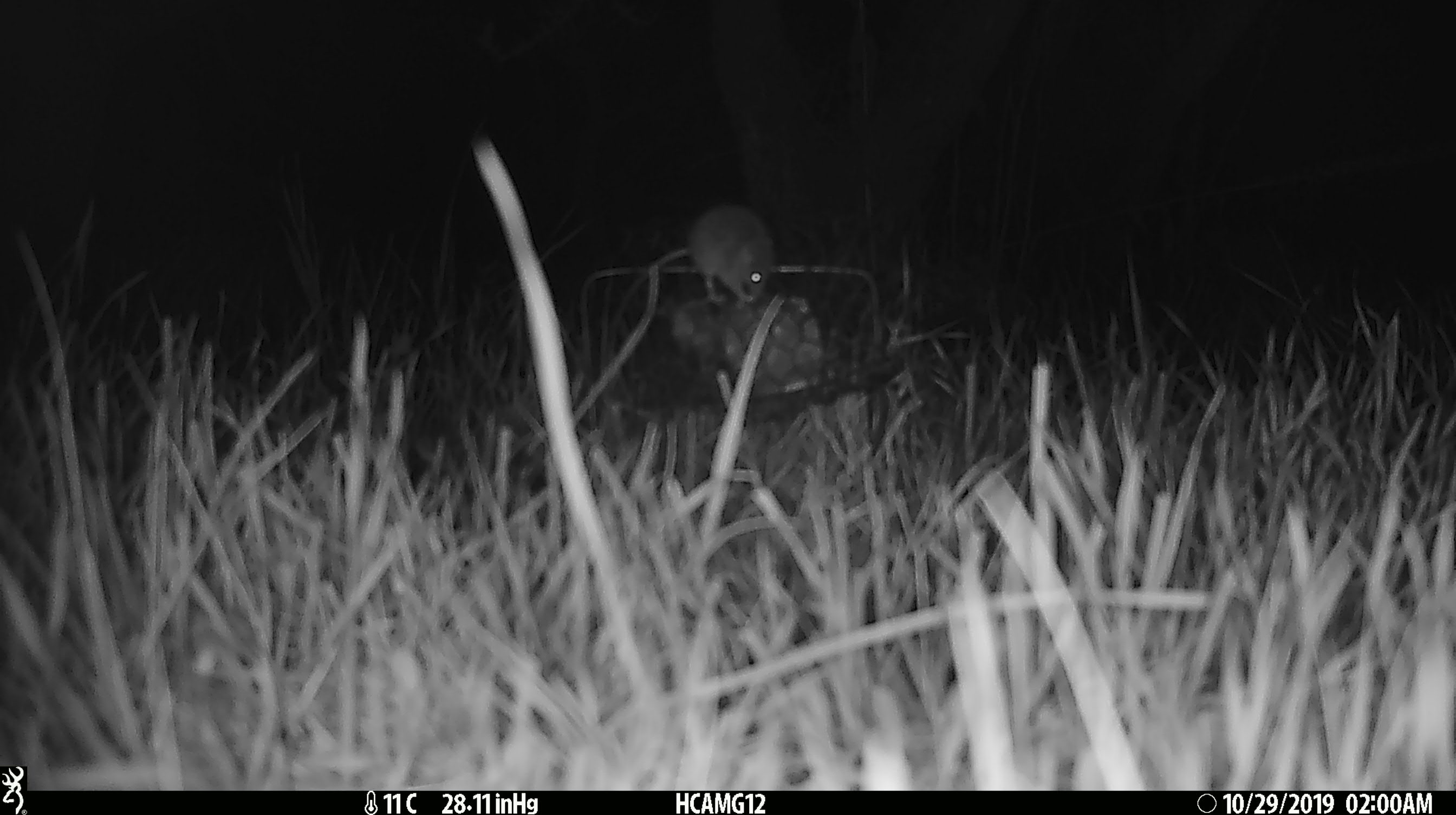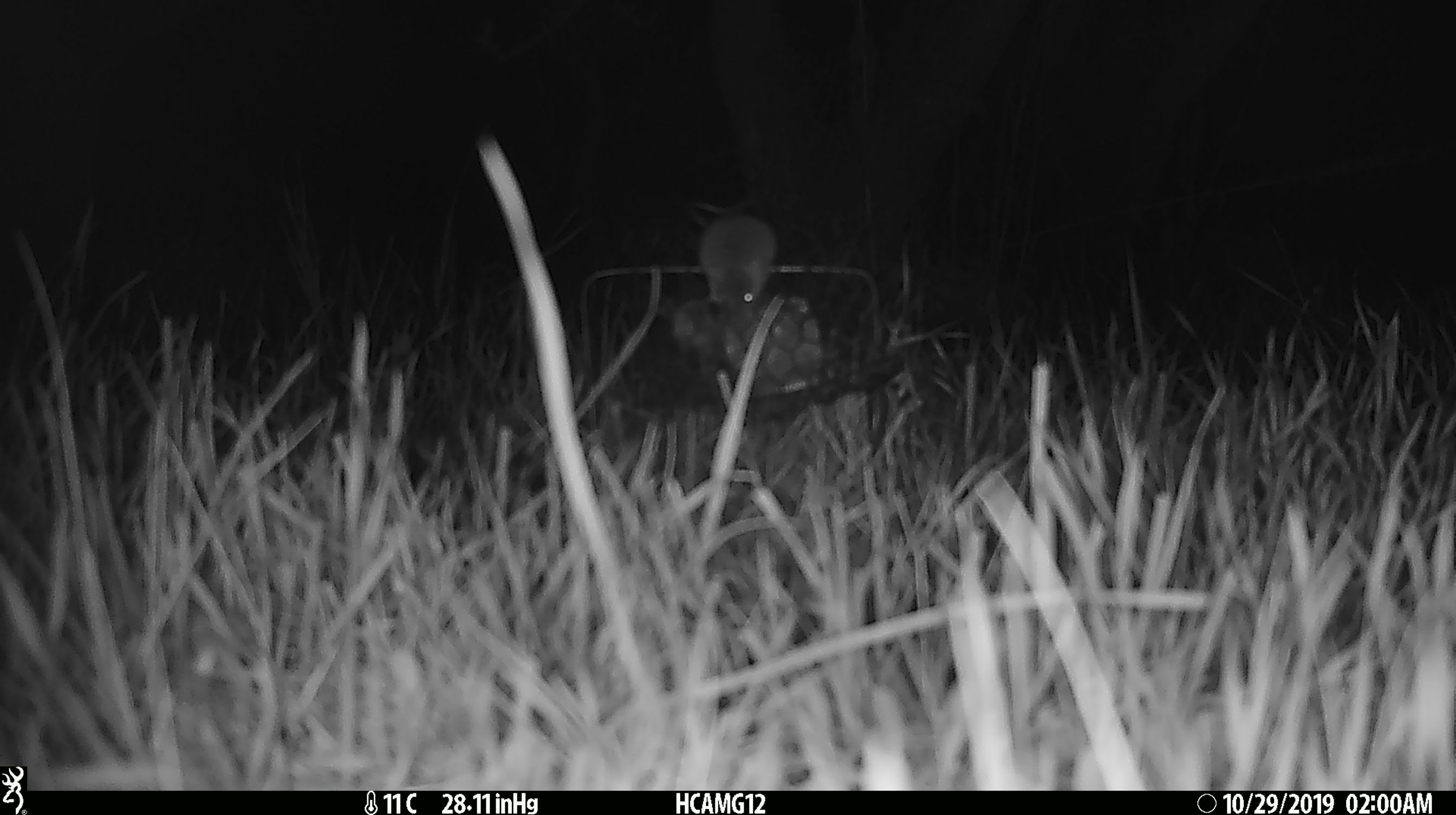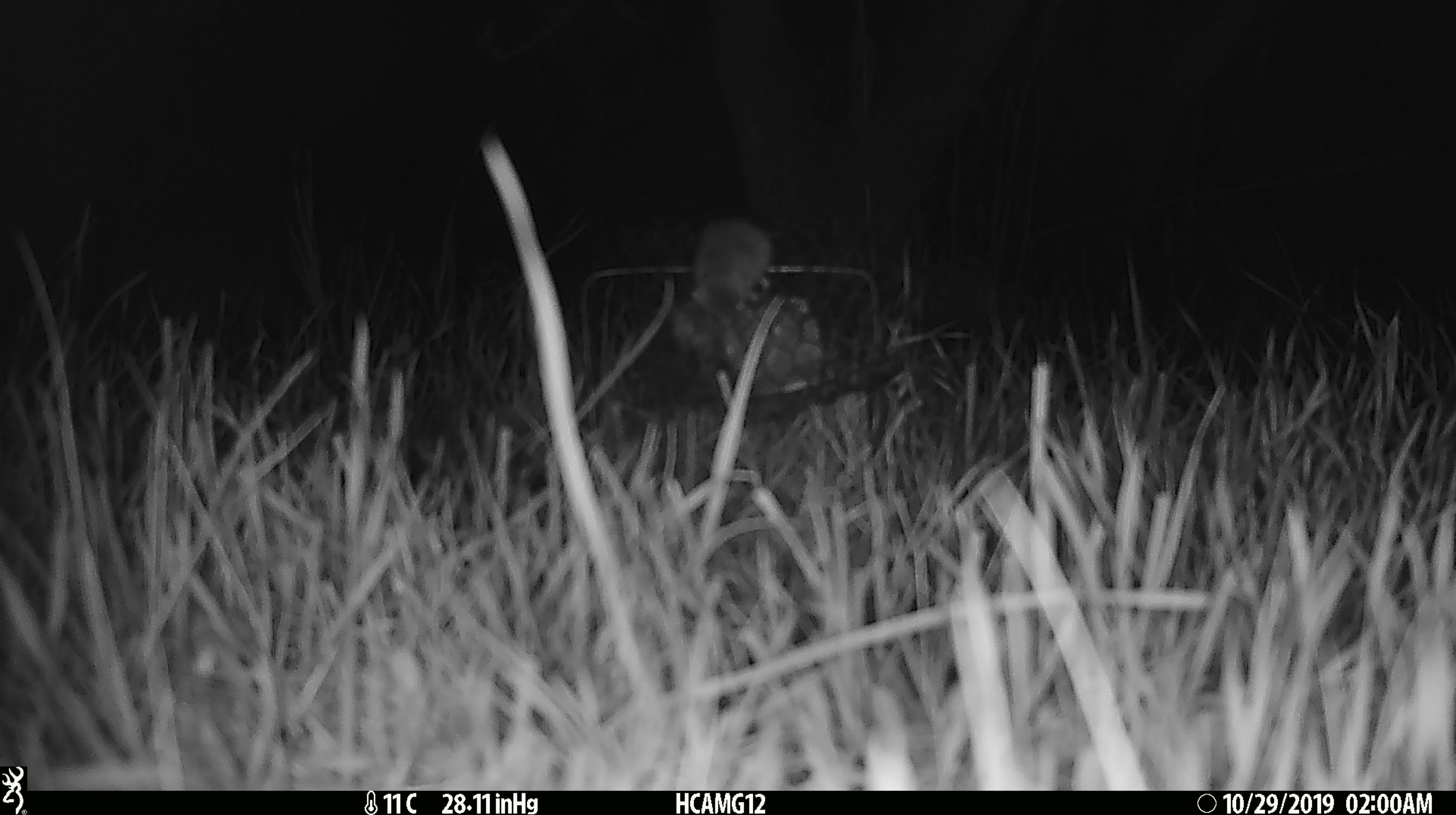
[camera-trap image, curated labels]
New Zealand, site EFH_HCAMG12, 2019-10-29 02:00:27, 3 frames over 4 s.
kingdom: Animalia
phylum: Chordata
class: Mammalia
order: Rodentia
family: Muridae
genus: Mus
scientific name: Mus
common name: mouse